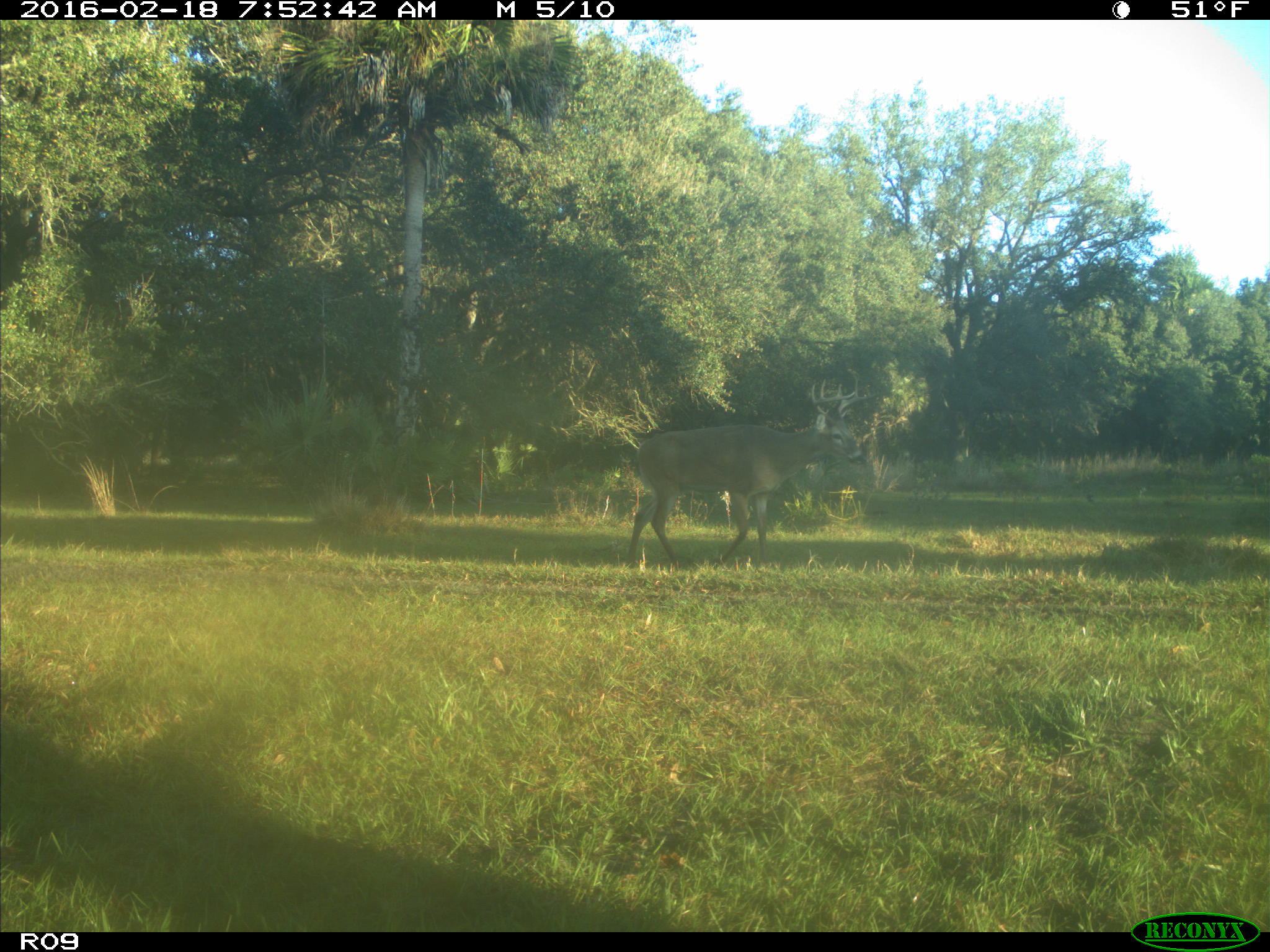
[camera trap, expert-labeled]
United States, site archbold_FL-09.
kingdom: Animalia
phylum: Chordata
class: Mammalia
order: Artiodactyla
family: Cervidae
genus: Odocoileus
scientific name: Odocoileus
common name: deer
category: unidentified deer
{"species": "unidentified deer (deer) (Odocoileus)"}